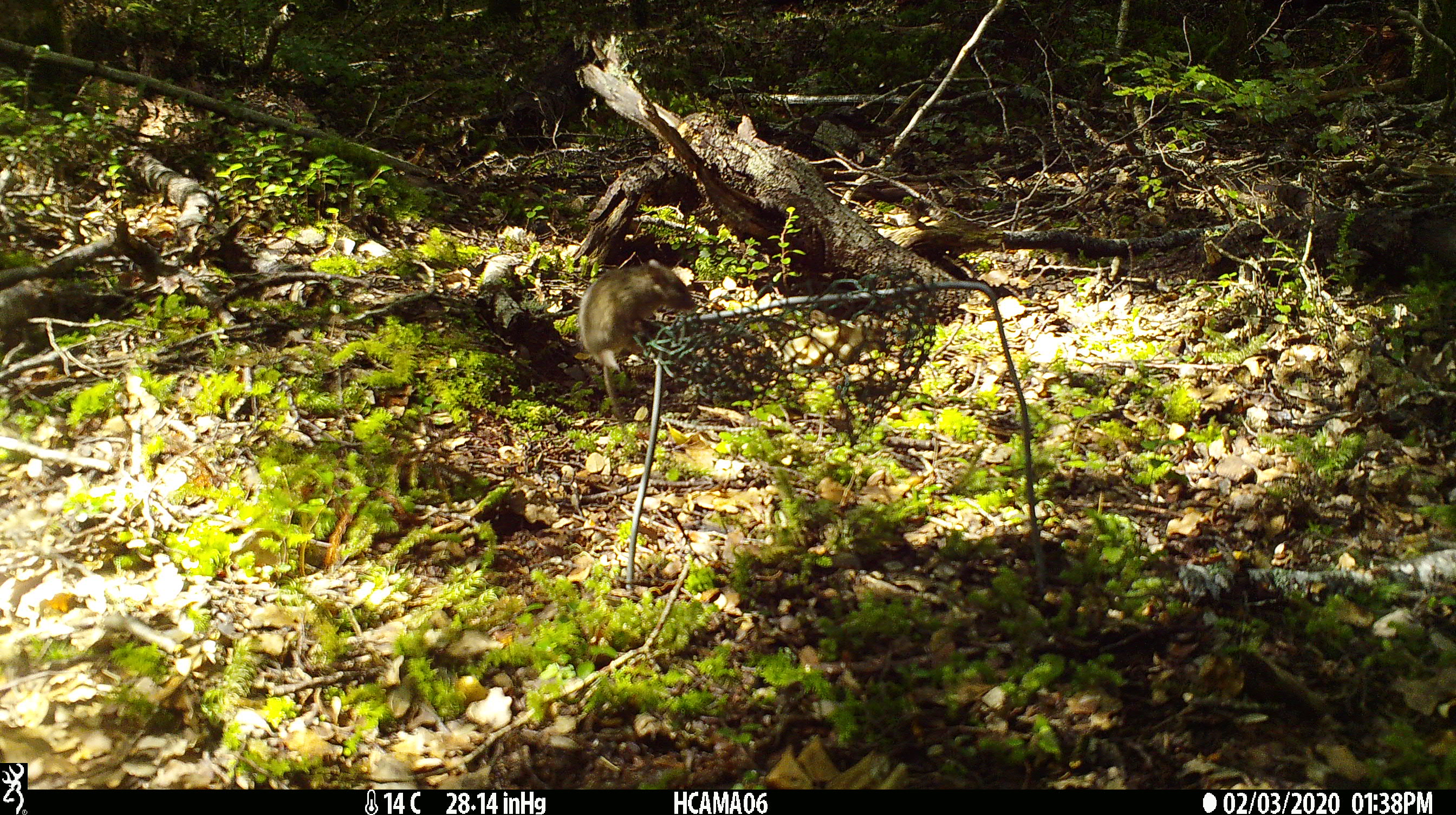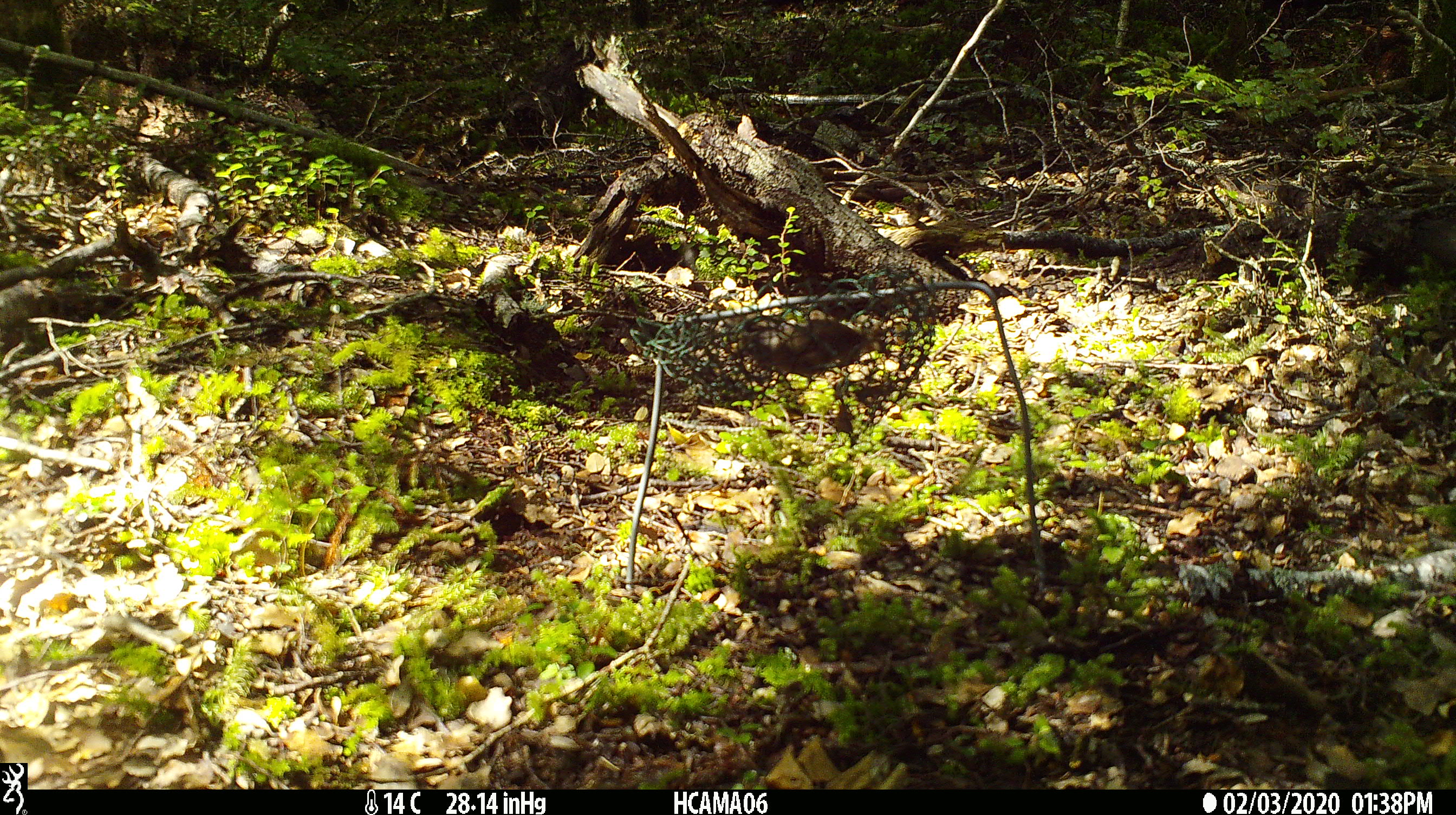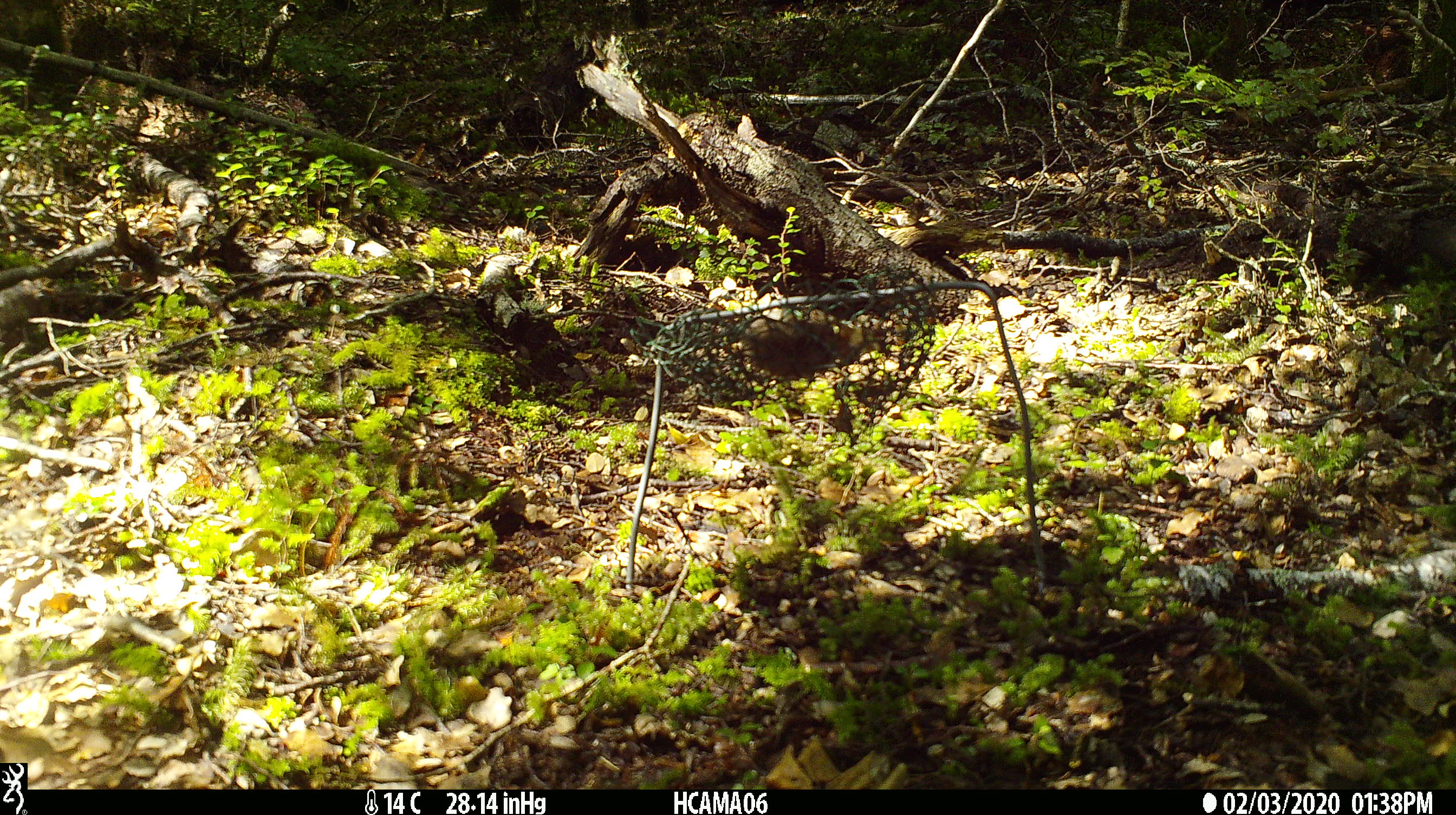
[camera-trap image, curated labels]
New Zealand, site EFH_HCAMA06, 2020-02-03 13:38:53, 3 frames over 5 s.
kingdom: Animalia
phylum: Chordata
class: Mammalia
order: Rodentia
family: Muridae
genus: Mus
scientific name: Mus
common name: mouse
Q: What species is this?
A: Mouse (Mus).